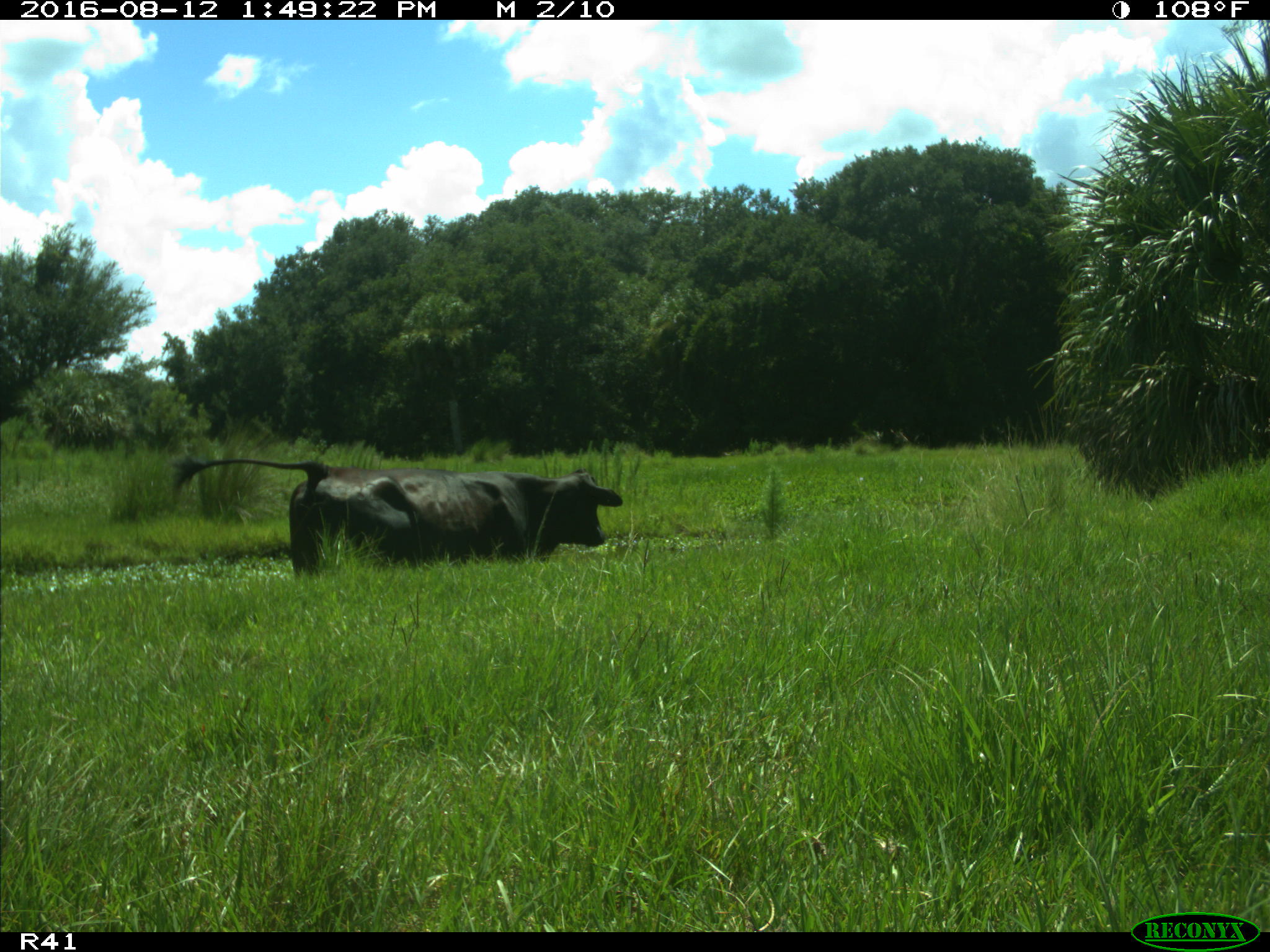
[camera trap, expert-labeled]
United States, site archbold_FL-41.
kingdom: Animalia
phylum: Chordata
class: Mammalia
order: Artiodactyla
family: Bovidae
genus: Bos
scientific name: Bos taurus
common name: domestic cow